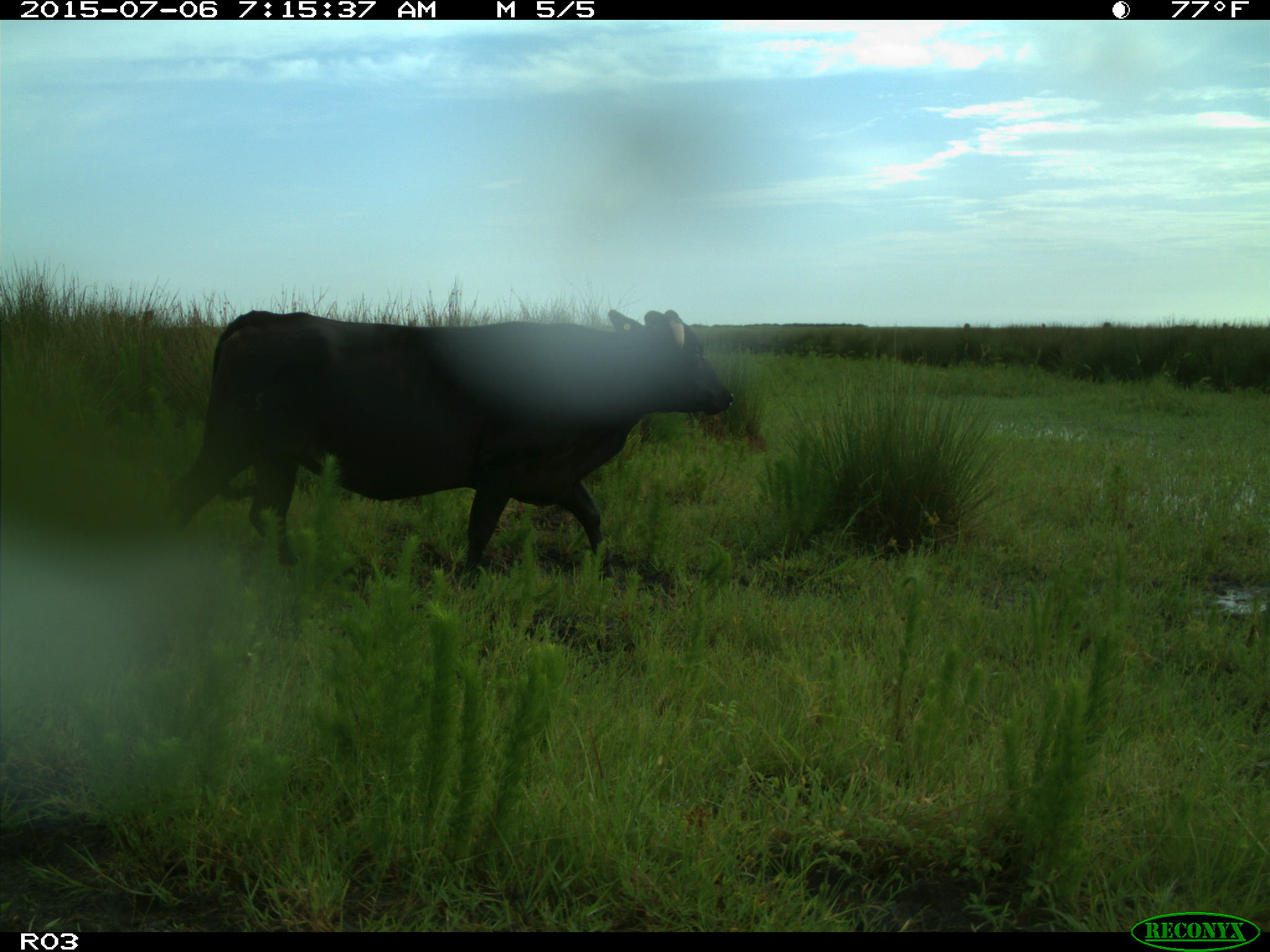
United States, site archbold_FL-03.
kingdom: Animalia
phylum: Chordata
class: Mammalia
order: Artiodactyla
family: Bovidae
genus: Bos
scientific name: Bos taurus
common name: domestic cow